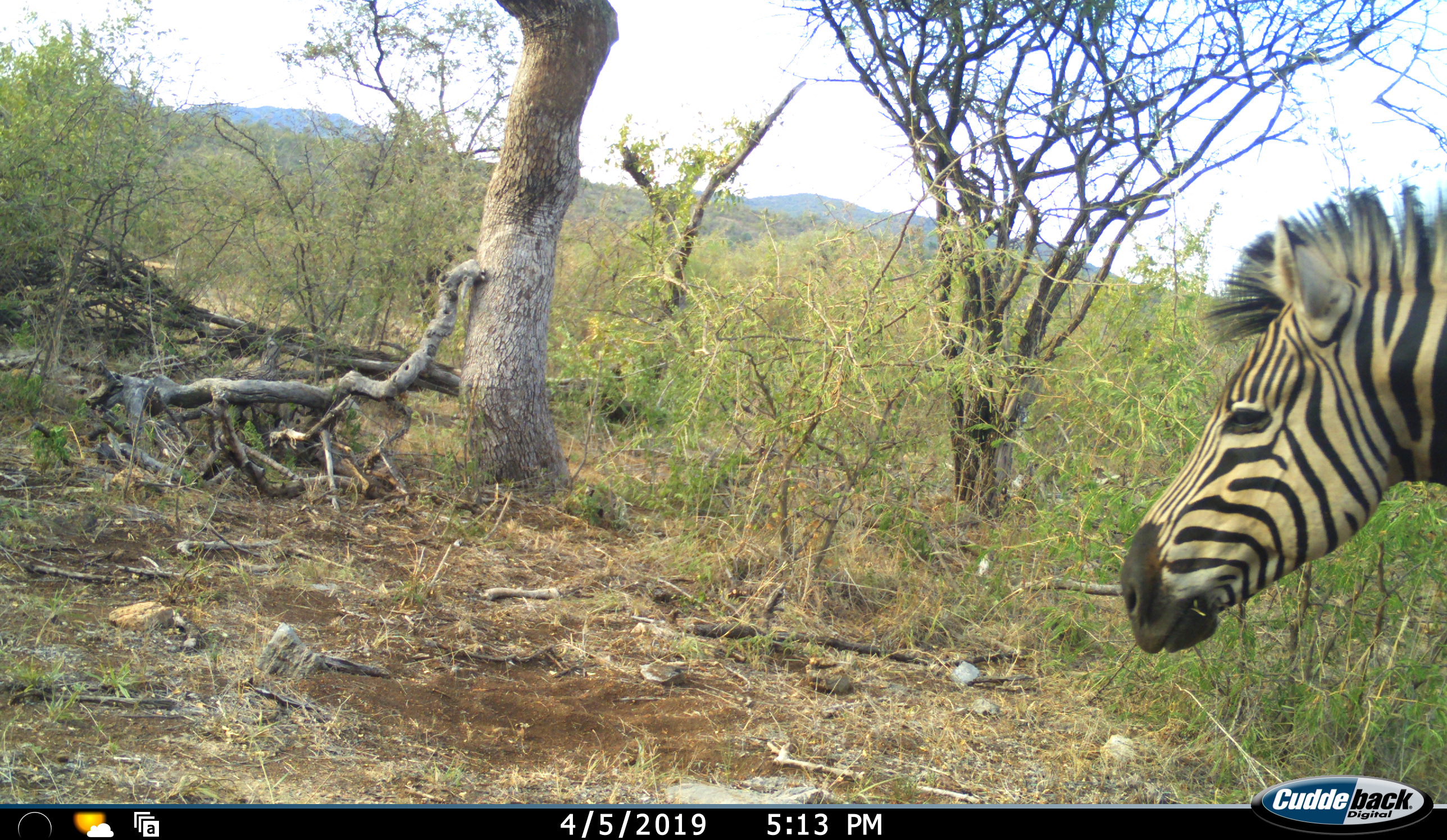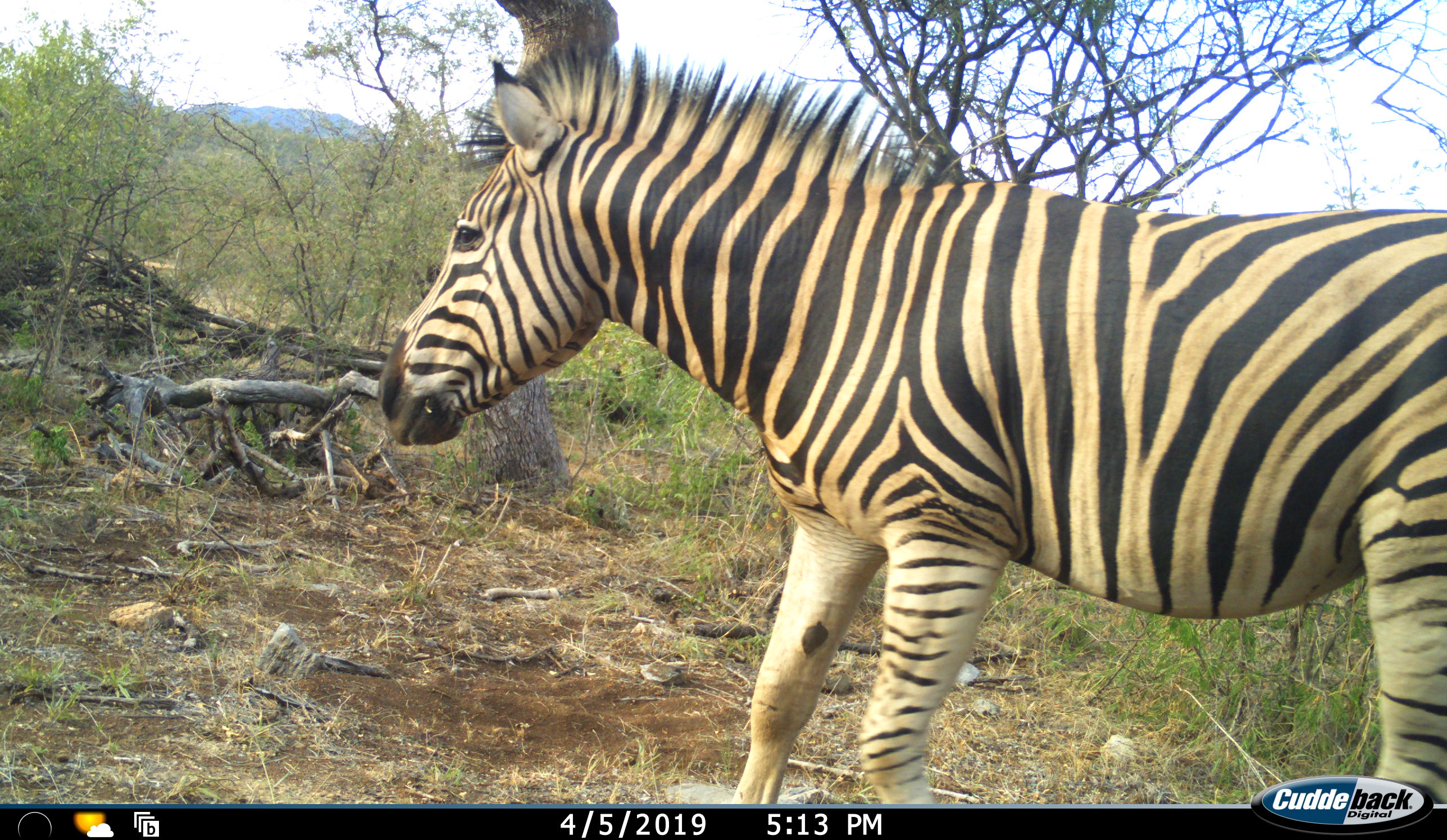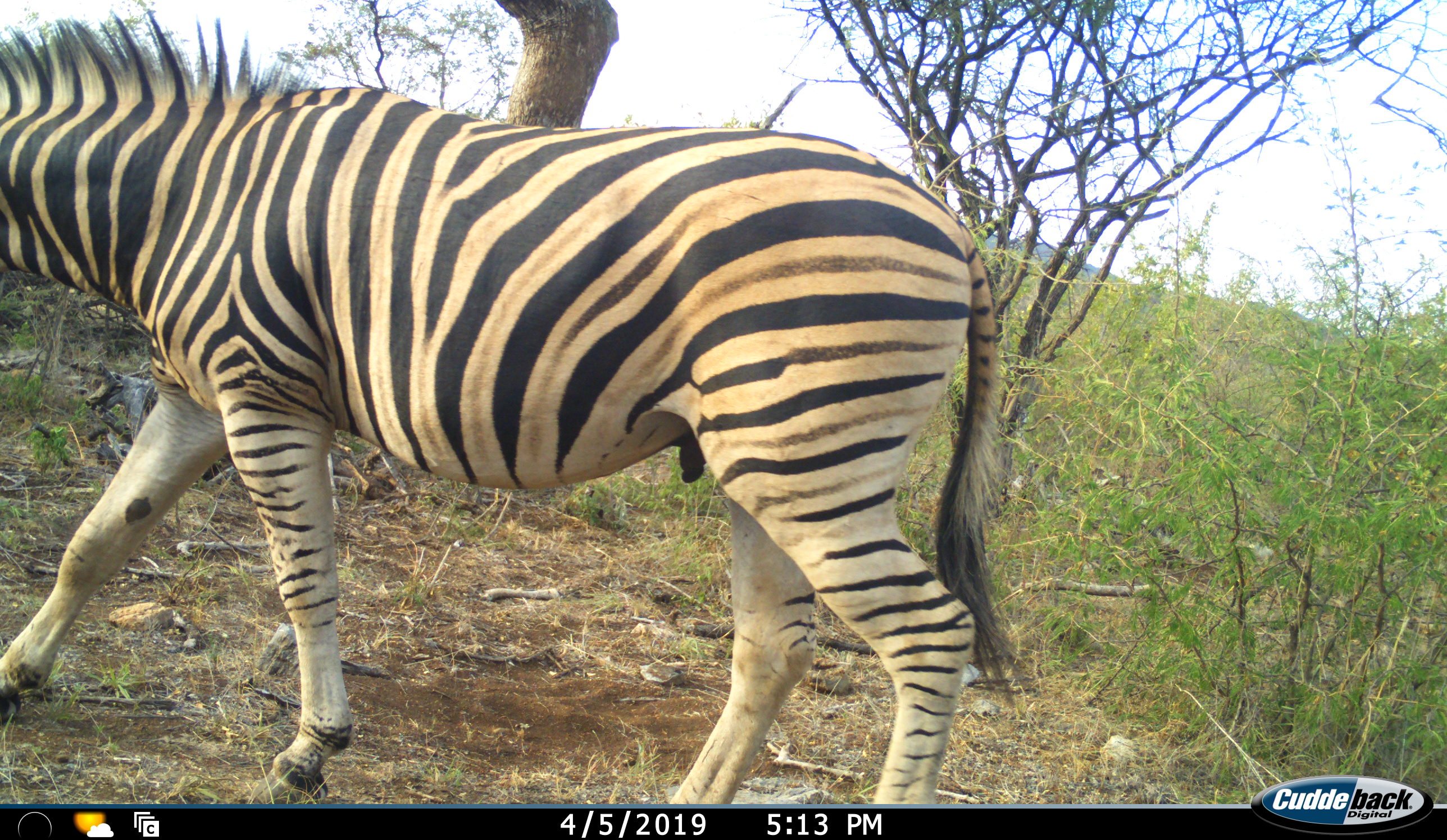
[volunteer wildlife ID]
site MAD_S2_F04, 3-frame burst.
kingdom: Animalia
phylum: Chordata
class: Mammalia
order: Perissodactyla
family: Equidae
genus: Equus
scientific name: Equus quagga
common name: plains zebra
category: zebraplains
Zebraplains (plains zebra) (Equus quagga), count 1. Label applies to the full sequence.